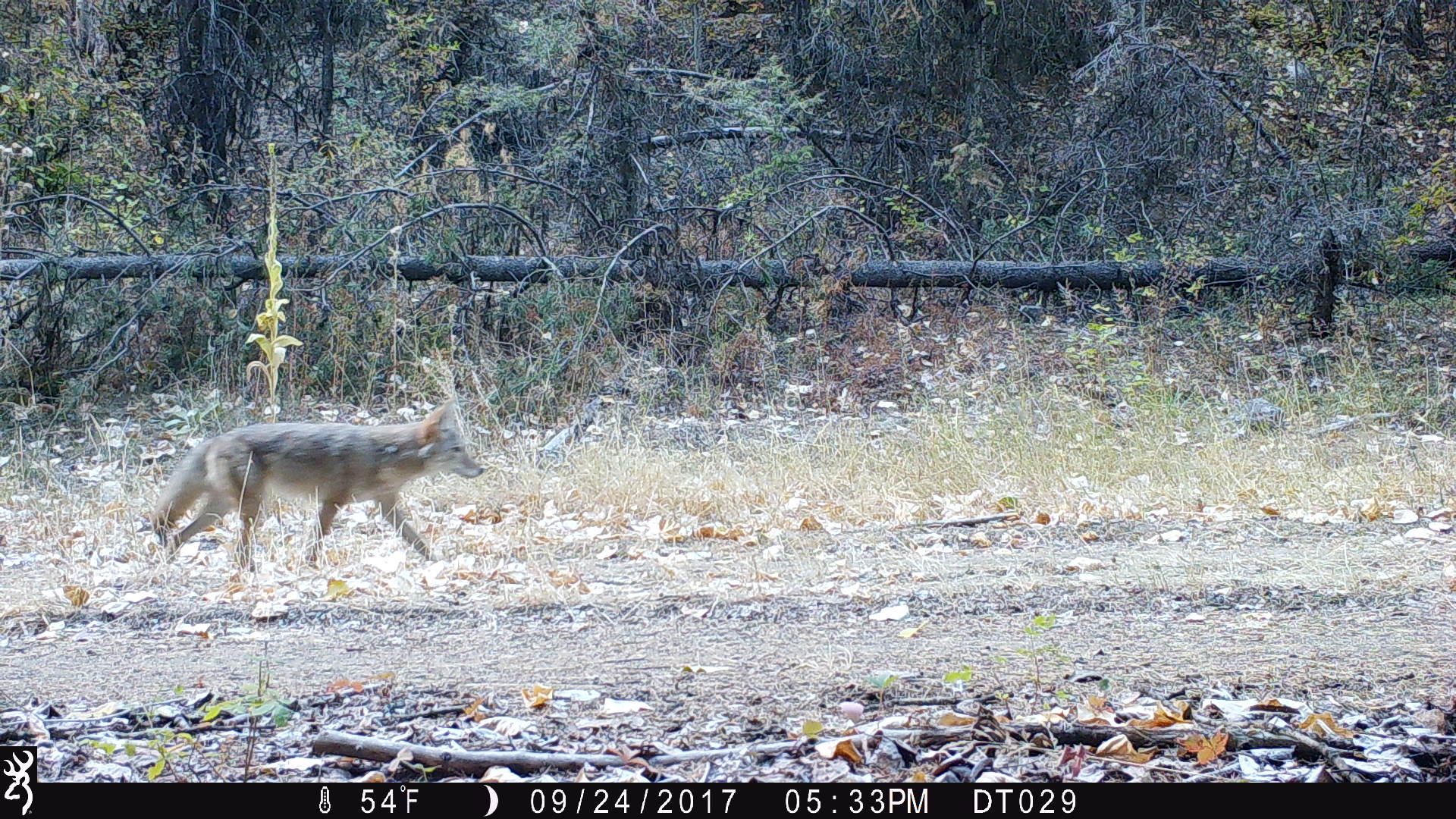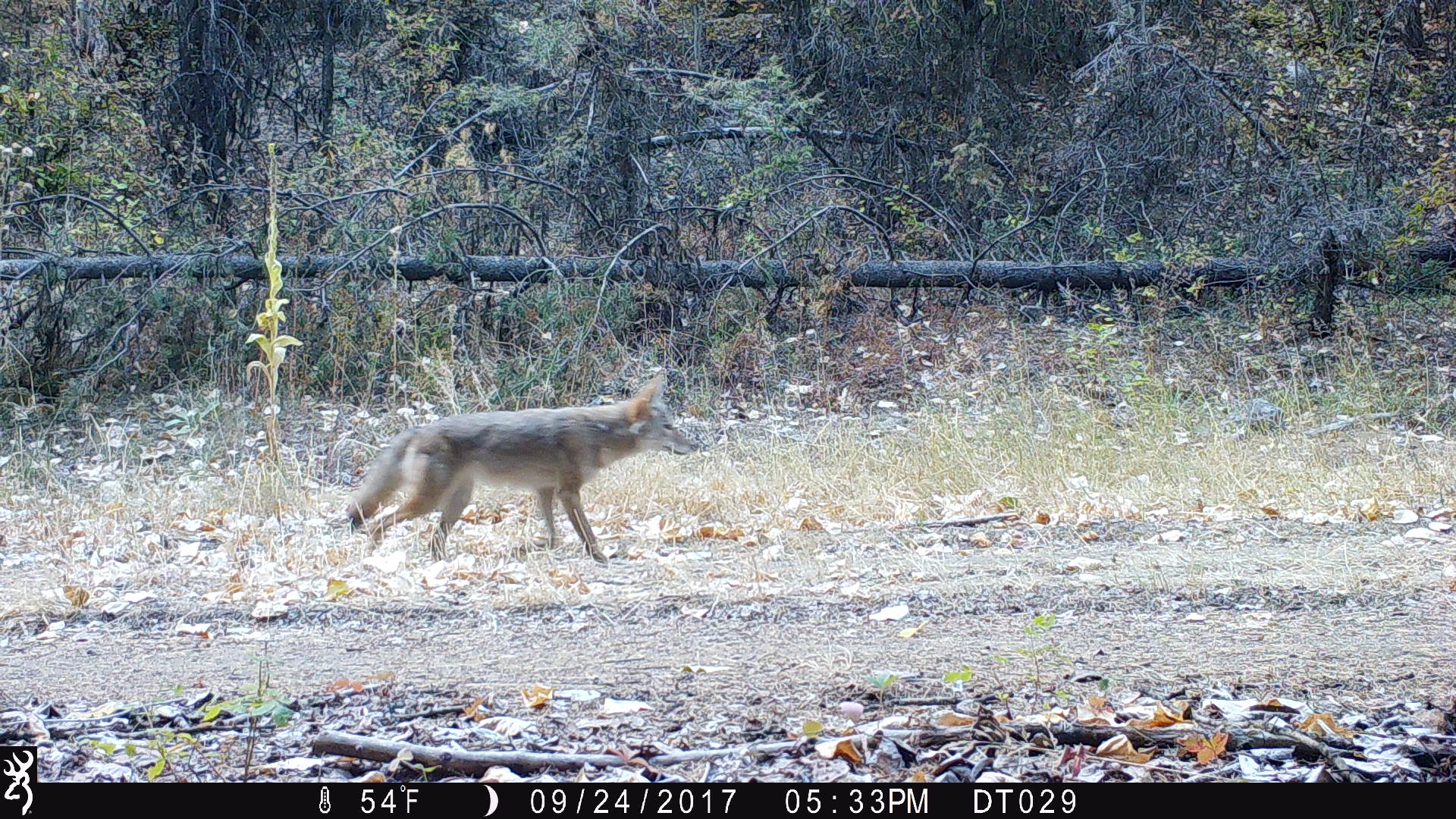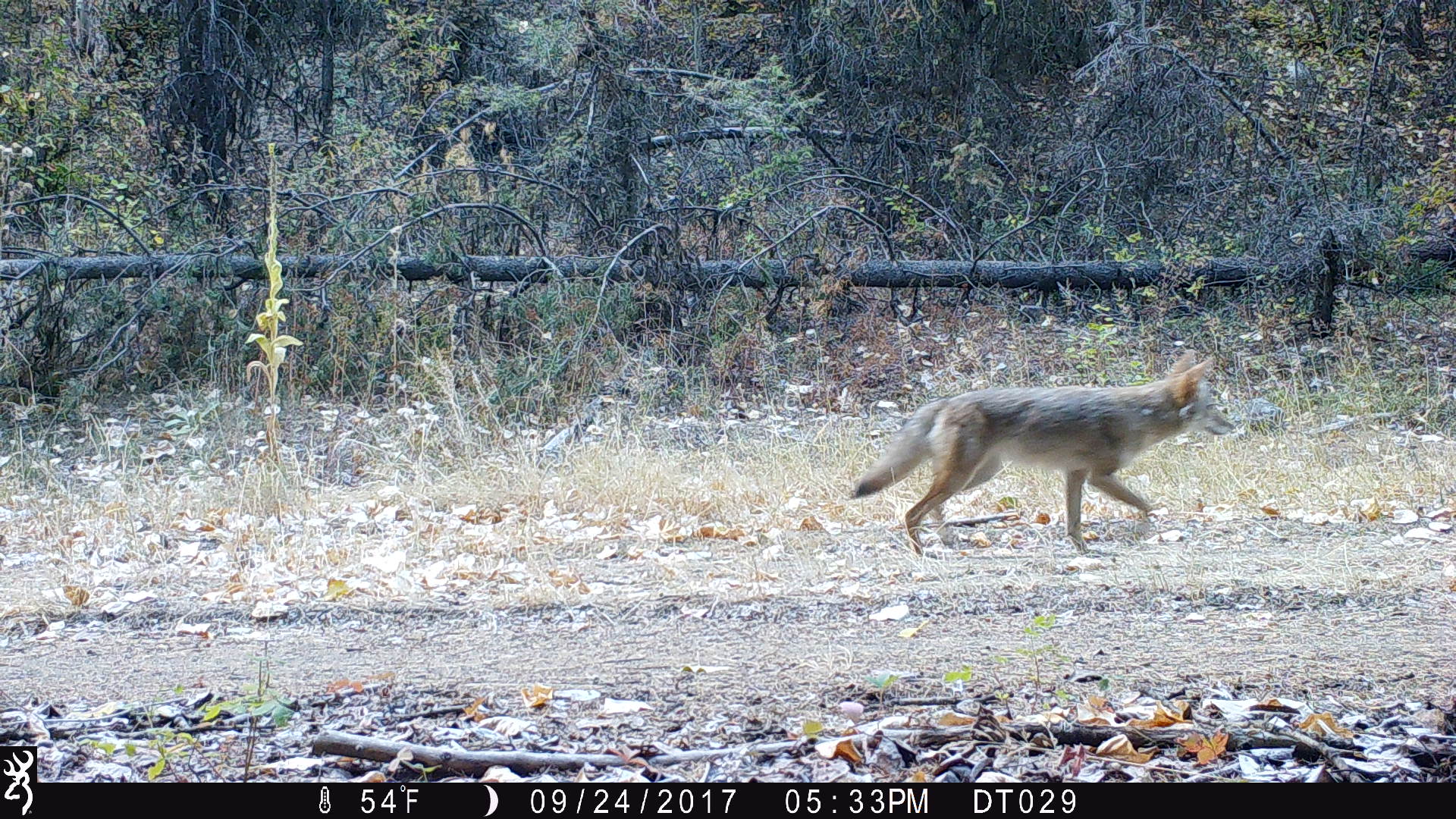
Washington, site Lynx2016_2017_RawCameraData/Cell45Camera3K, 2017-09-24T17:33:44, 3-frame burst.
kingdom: Animalia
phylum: Chordata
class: Mammalia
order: Carnivora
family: Canidae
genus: Canis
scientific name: Canis latrans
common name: coyote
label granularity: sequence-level